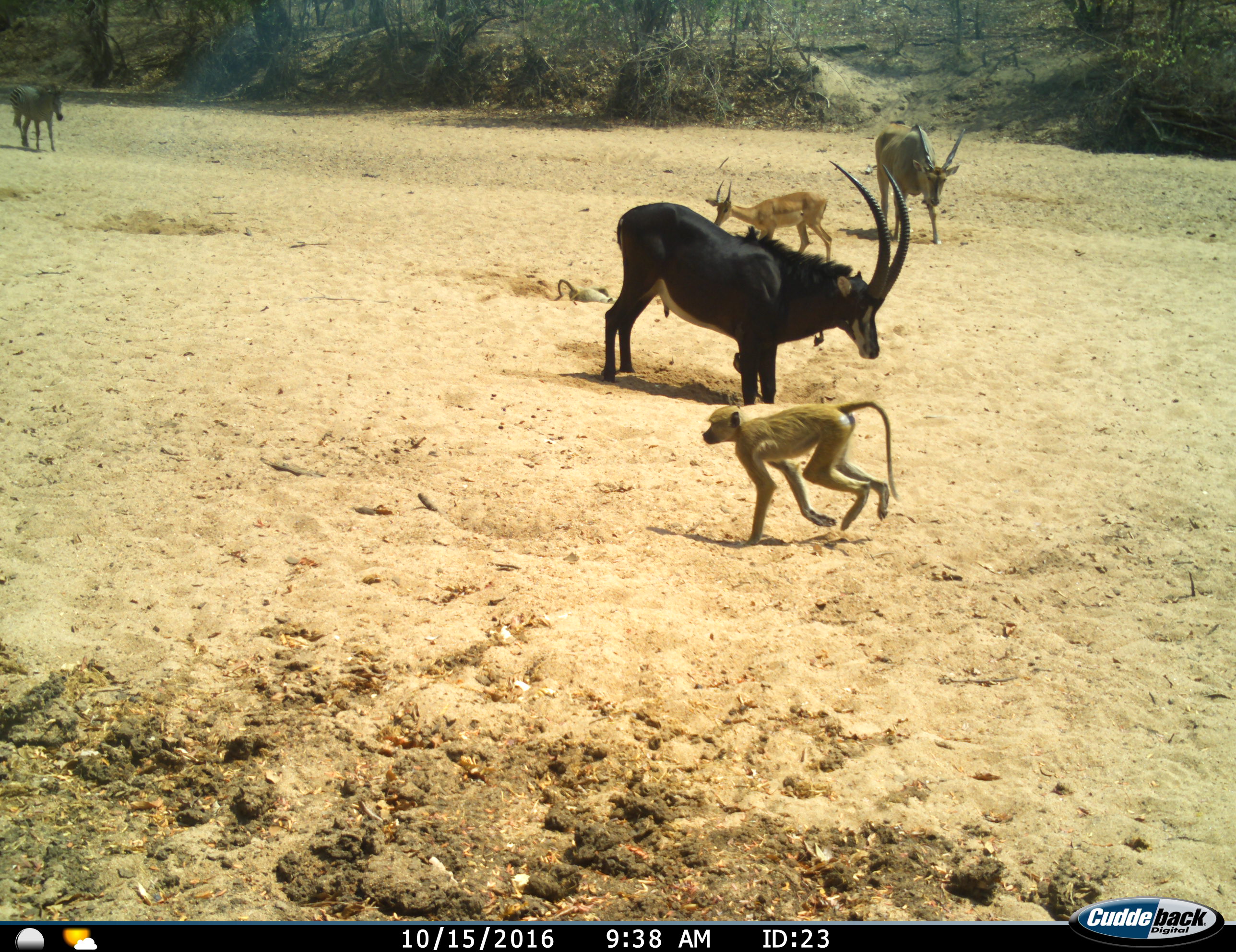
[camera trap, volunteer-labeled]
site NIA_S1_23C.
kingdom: Animalia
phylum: Chordata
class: Mammalia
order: Primates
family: Cercopithecidae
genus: Papio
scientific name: Papio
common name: baboon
Baboon (Papio), count 1. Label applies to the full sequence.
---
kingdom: Animalia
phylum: Chordata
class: Mammalia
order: Artiodactyla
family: Bovidae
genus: Tragelaphus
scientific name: Tragelaphus oryx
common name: eland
Eland (Tragelaphus oryx), count 1. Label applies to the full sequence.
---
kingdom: Animalia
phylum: Chordata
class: Mammalia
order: Artiodactyla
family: Bovidae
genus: Aepyceros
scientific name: Aepyceros melampus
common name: impala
Impala (Aepyceros melampus), count 1. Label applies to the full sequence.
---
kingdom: Animalia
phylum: Chordata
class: Mammalia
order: Artiodactyla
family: Bovidae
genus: Hippotragus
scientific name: Hippotragus niger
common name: sable antelope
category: sable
Sable (sable antelope) (Hippotragus niger), count 1. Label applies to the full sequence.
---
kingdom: Animalia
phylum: Chordata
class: Mammalia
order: Perissodactyla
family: Equidae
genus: Equus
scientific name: Equus quagga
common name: plains zebra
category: zebraplains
Zebraplains (plains zebra) (Equus quagga), count 1. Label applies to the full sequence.